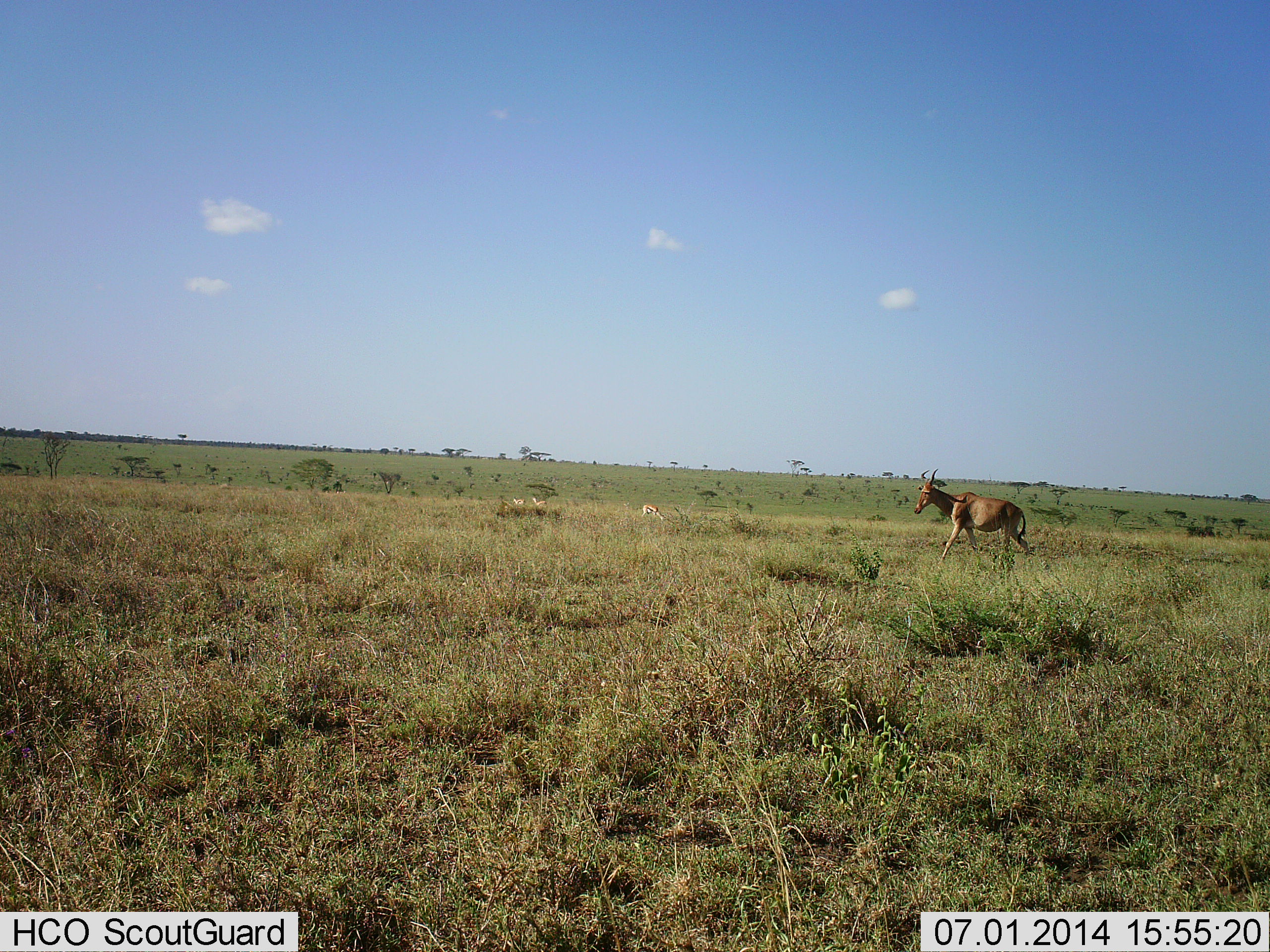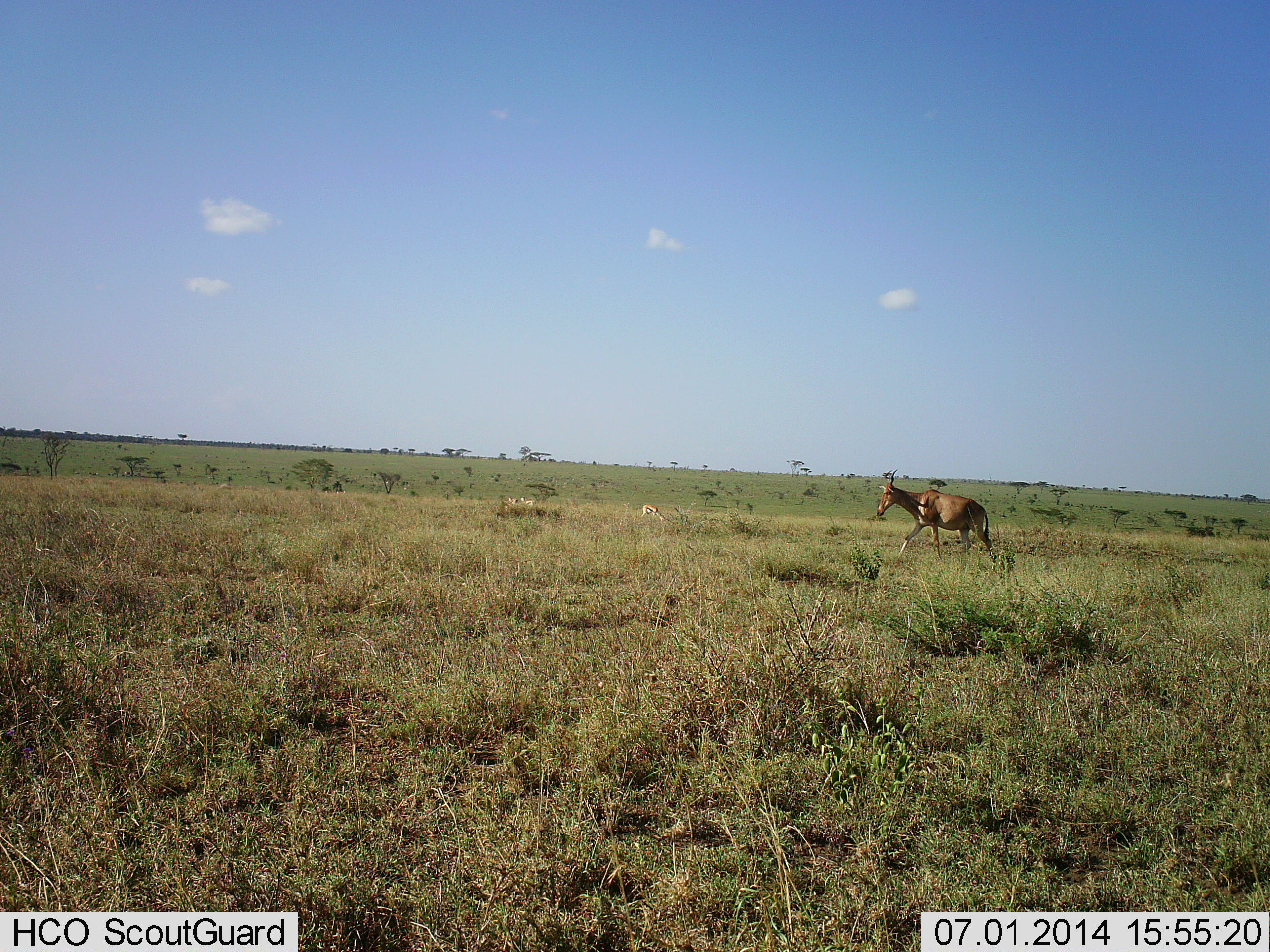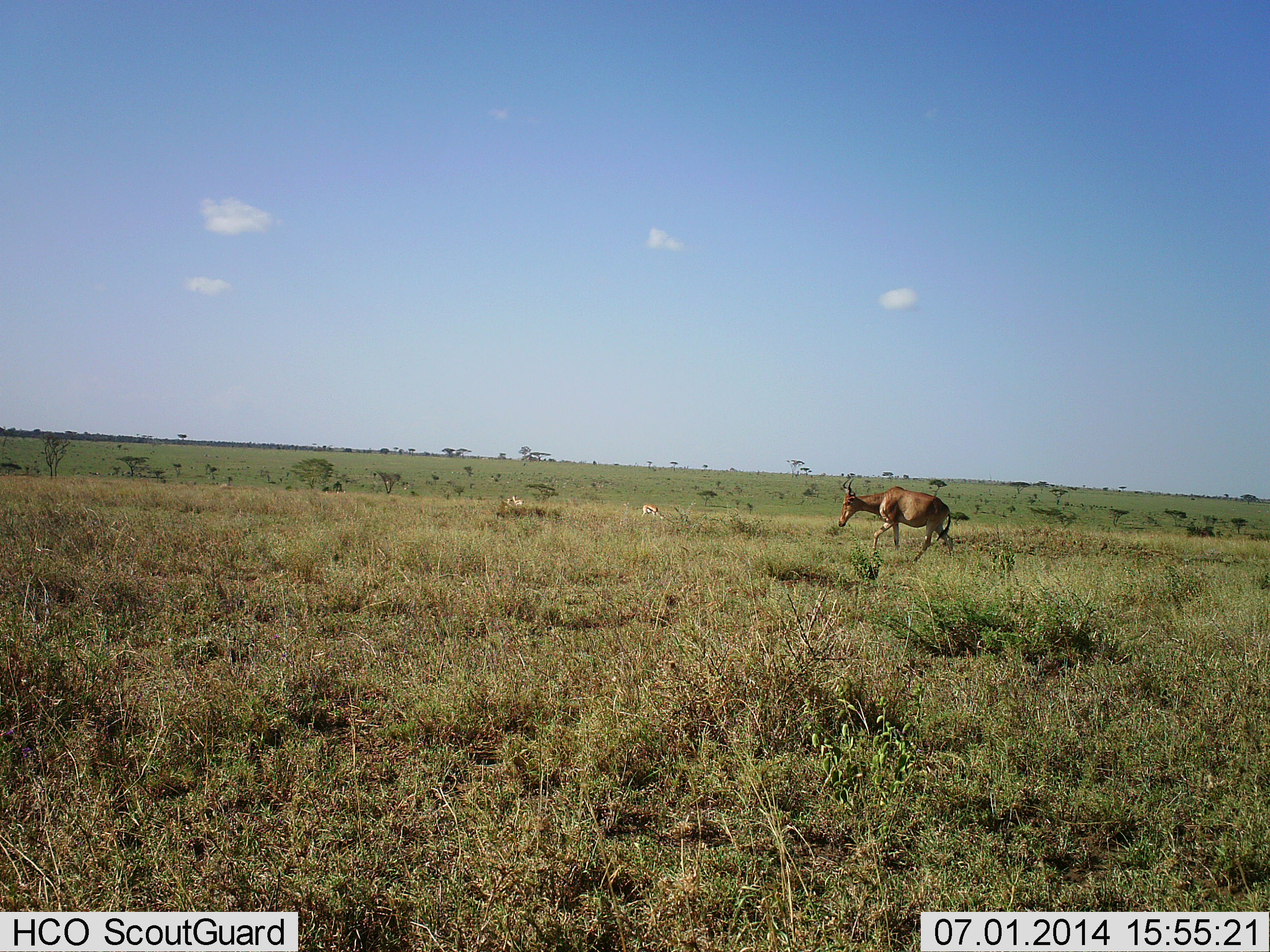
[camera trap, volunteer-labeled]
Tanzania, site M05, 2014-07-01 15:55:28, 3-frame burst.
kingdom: Animalia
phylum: Chordata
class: Mammalia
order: Artiodactyla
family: Bovidae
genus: Alcelaphus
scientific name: Alcelaphus buselaphus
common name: hartebeest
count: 1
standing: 0%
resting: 0%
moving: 100%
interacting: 0%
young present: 0%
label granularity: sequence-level